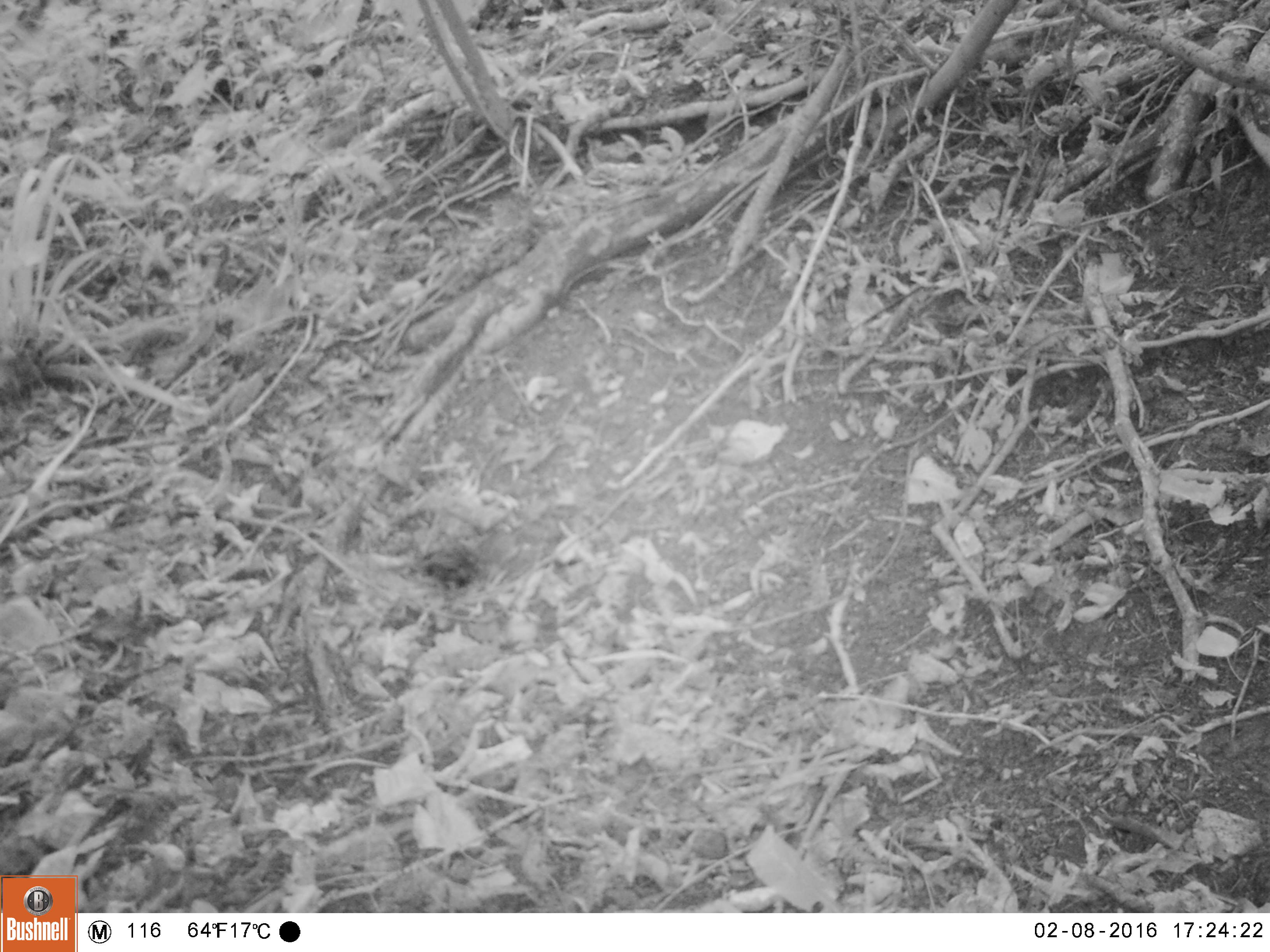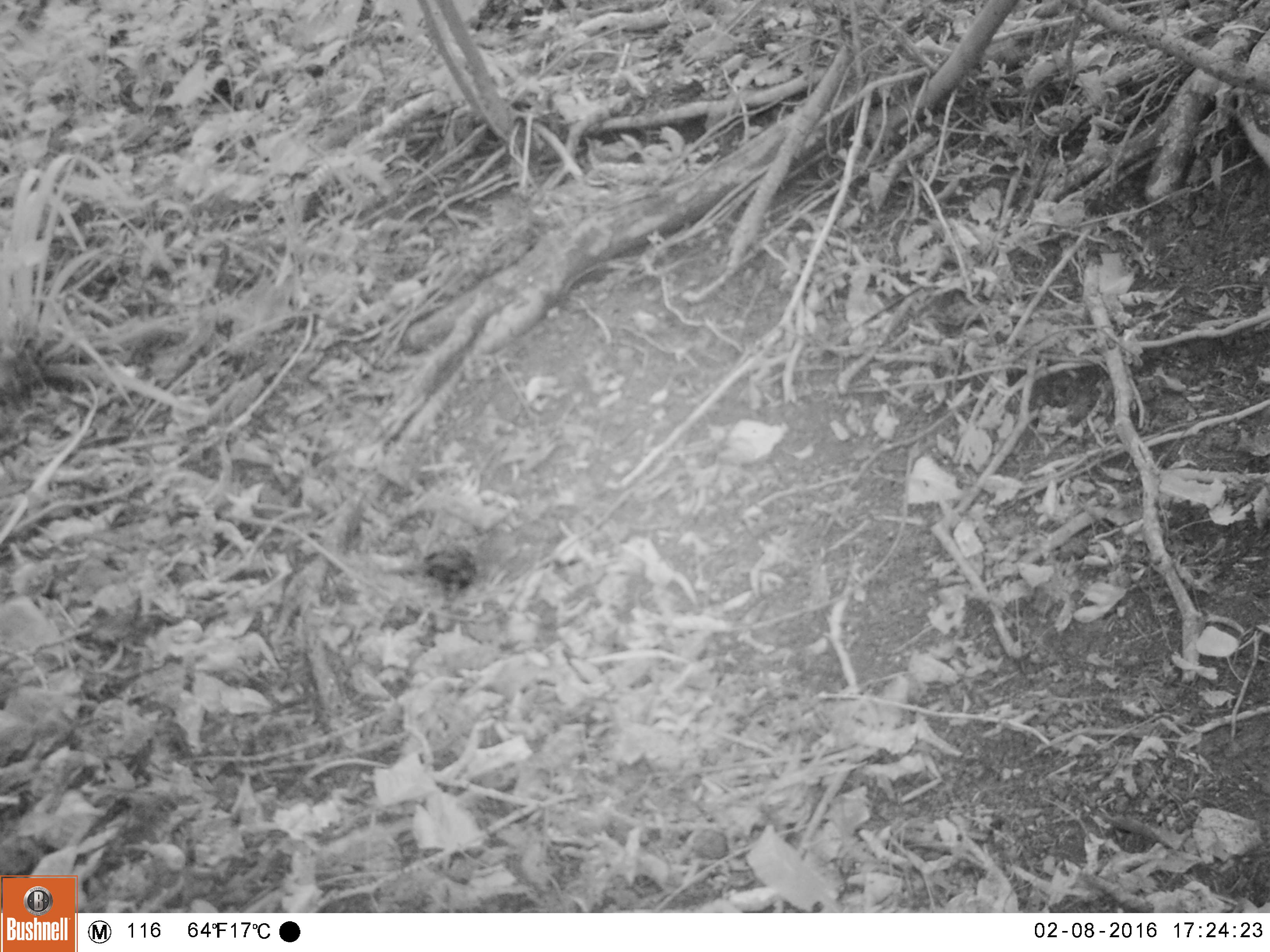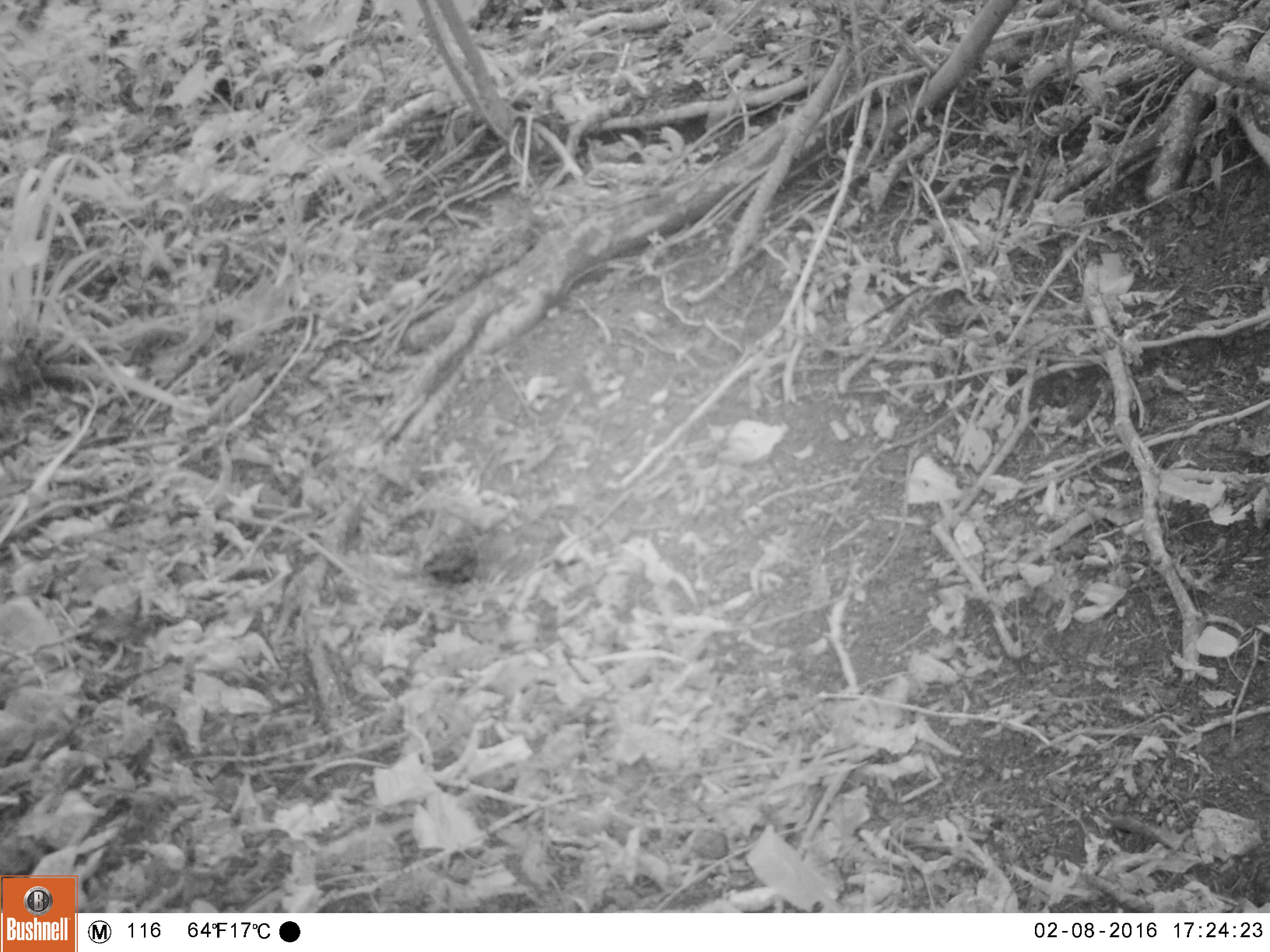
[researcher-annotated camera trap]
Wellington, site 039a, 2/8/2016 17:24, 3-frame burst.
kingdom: Animalia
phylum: Chordata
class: Aves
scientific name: Aves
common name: bird